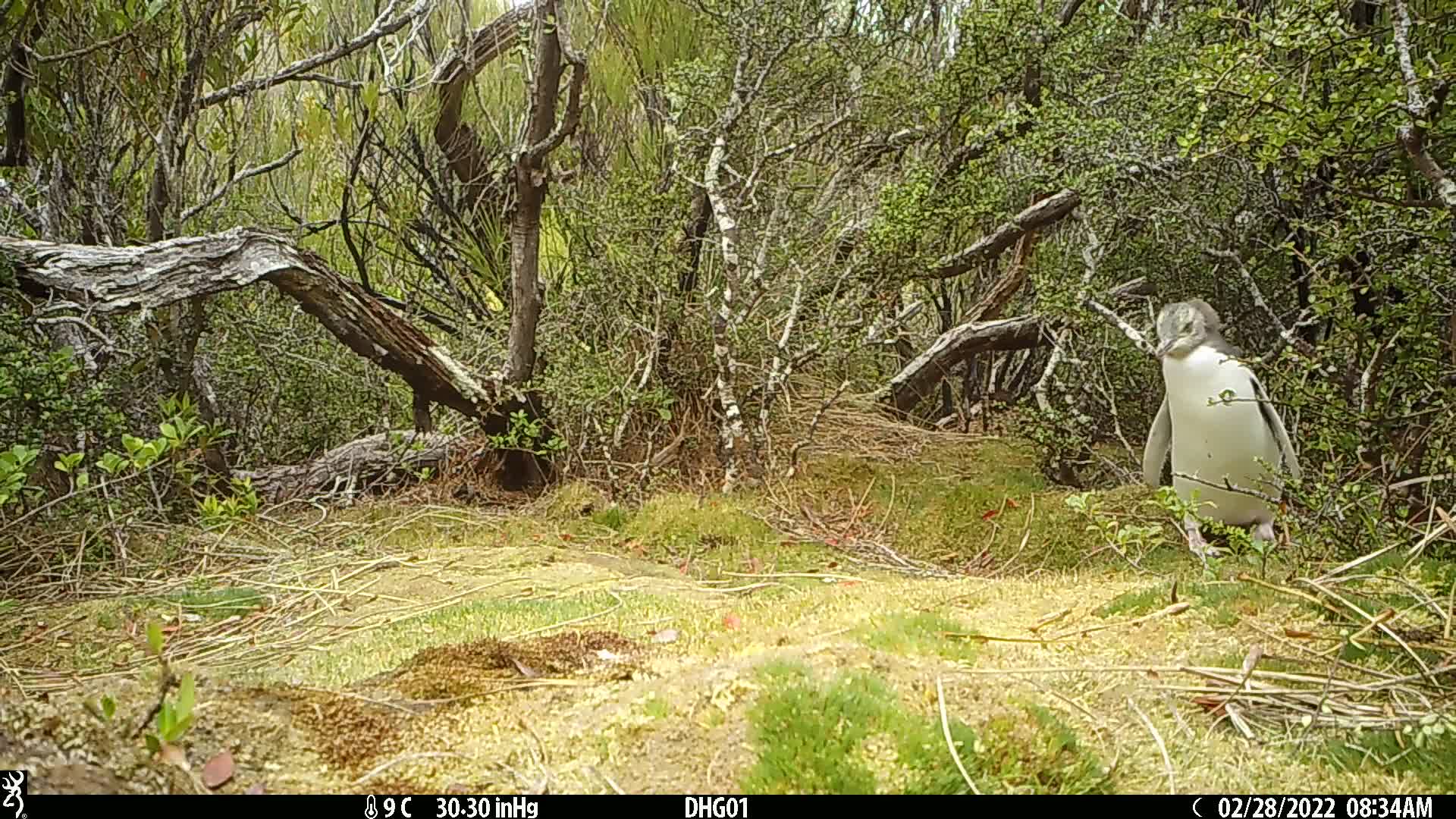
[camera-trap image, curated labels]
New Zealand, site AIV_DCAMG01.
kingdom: Animalia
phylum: Chordata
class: Aves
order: Sphenisciformes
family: Spheniscidae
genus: Megadyptes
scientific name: Megadyptes antipodes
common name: yellow-eyed penguin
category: yellow eyed penguin